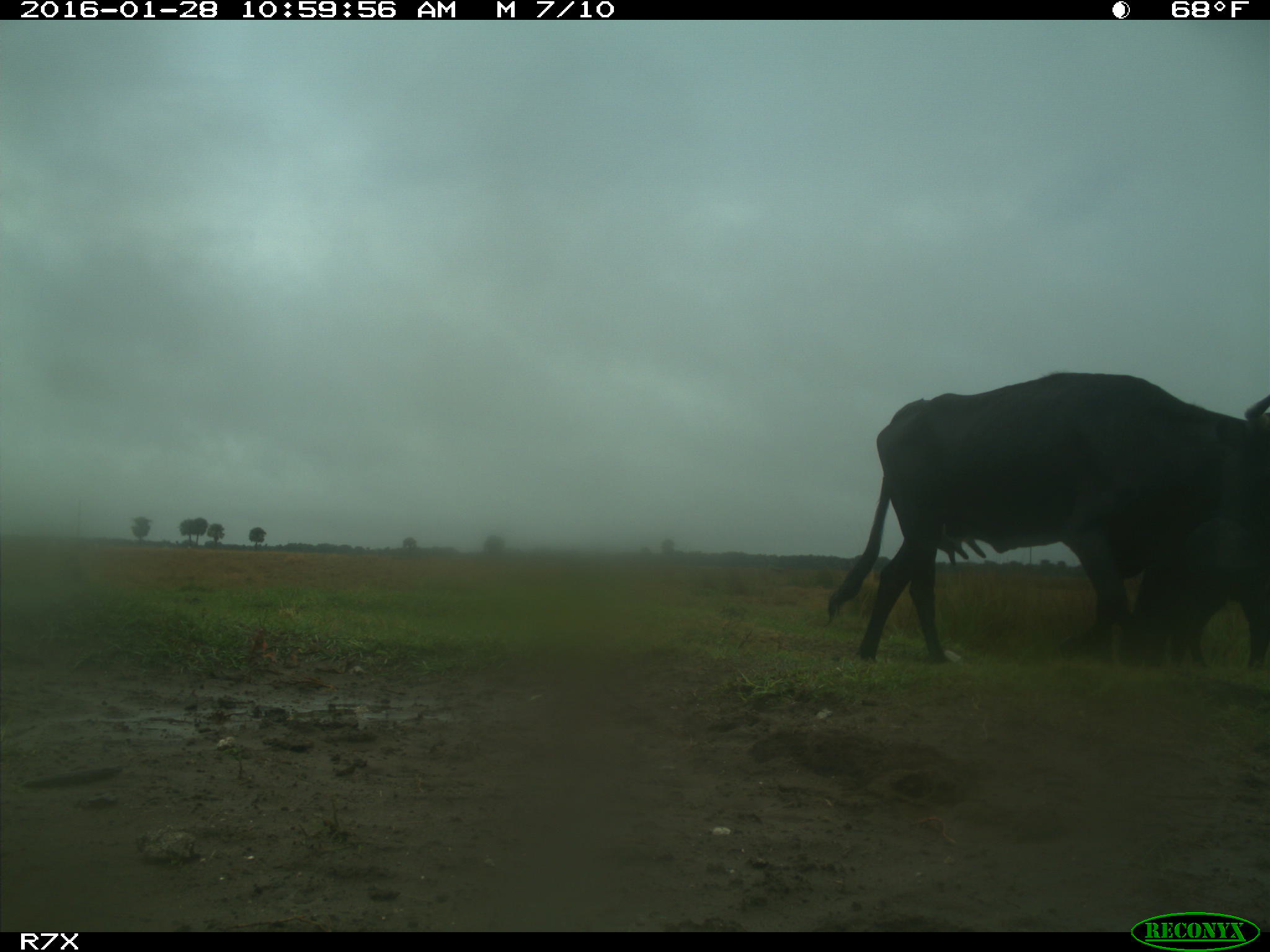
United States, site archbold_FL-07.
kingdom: Animalia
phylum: Chordata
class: Mammalia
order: Artiodactyla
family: Bovidae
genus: Bos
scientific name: Bos taurus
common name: domestic cow